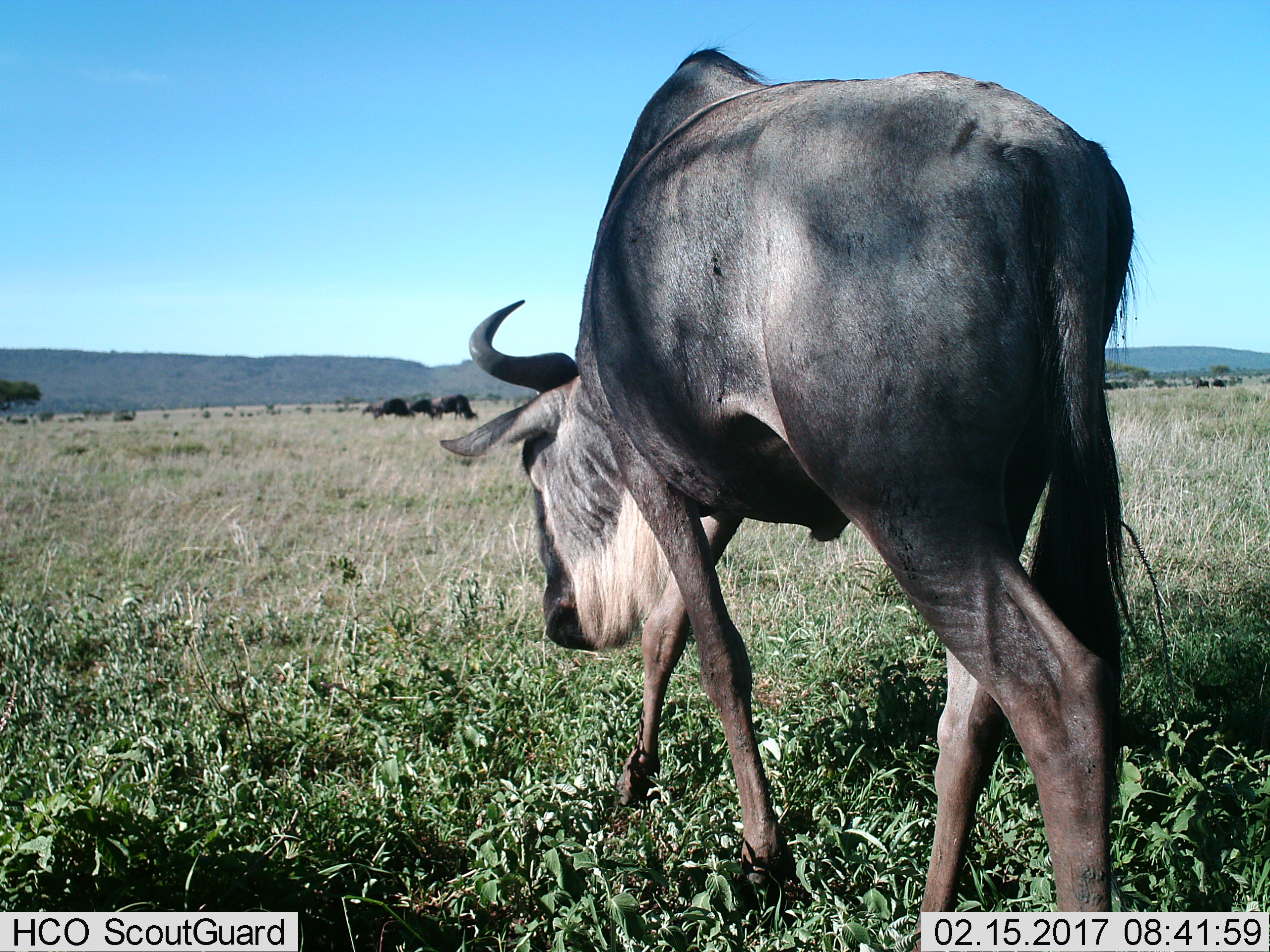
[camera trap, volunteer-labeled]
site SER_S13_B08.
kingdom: Animalia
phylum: Chordata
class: Mammalia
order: Artiodactyla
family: Bovidae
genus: Connochaetes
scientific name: Connochaetes taurinus taurinus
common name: blue wildebeest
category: wildebeestblue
Wildebeestblue (blue wildebeest) (Connochaetes taurinus taurinus), count 4. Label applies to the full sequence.